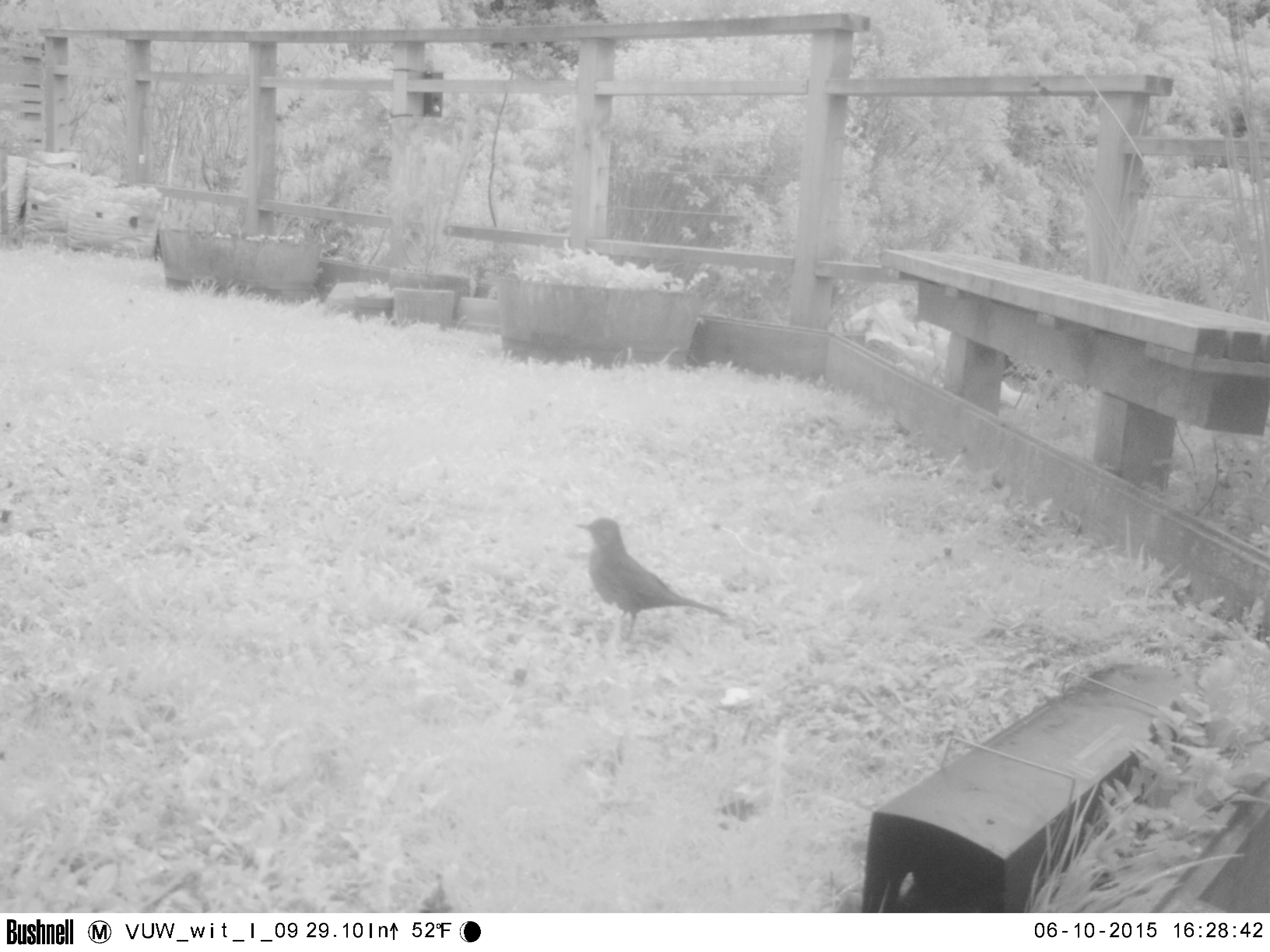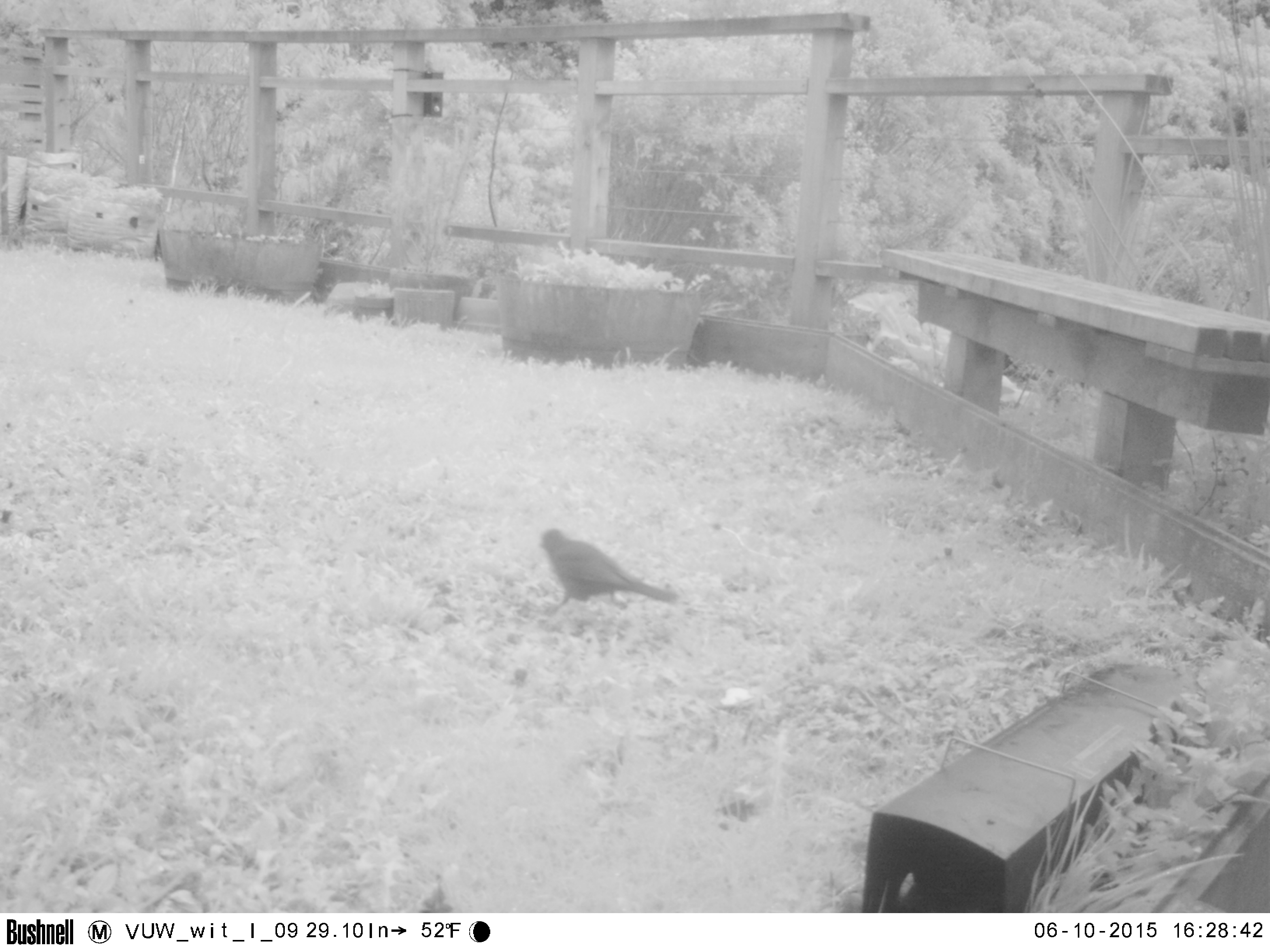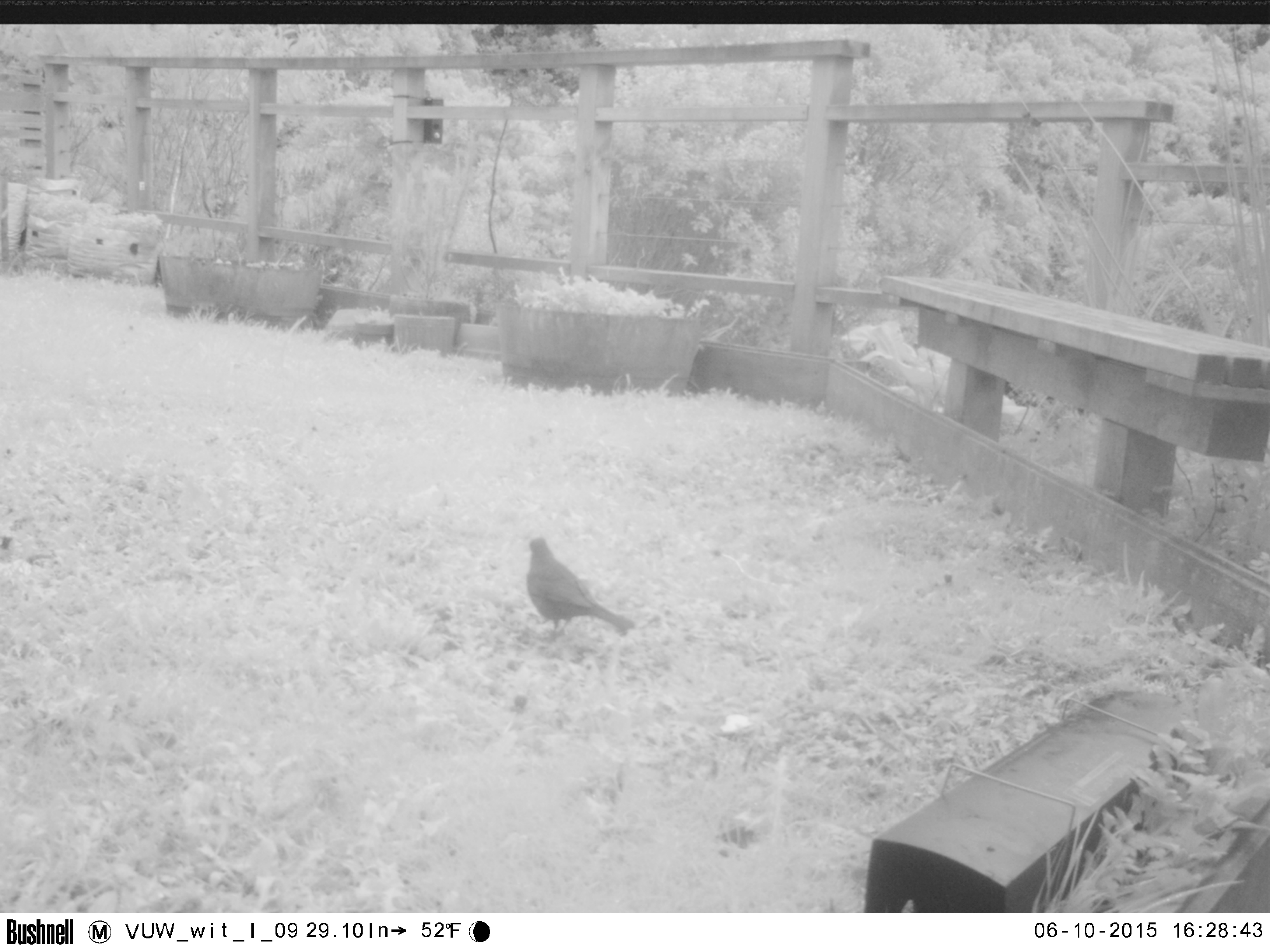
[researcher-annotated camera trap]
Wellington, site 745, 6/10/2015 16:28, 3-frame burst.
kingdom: Animalia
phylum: Chordata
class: Aves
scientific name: Aves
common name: bird